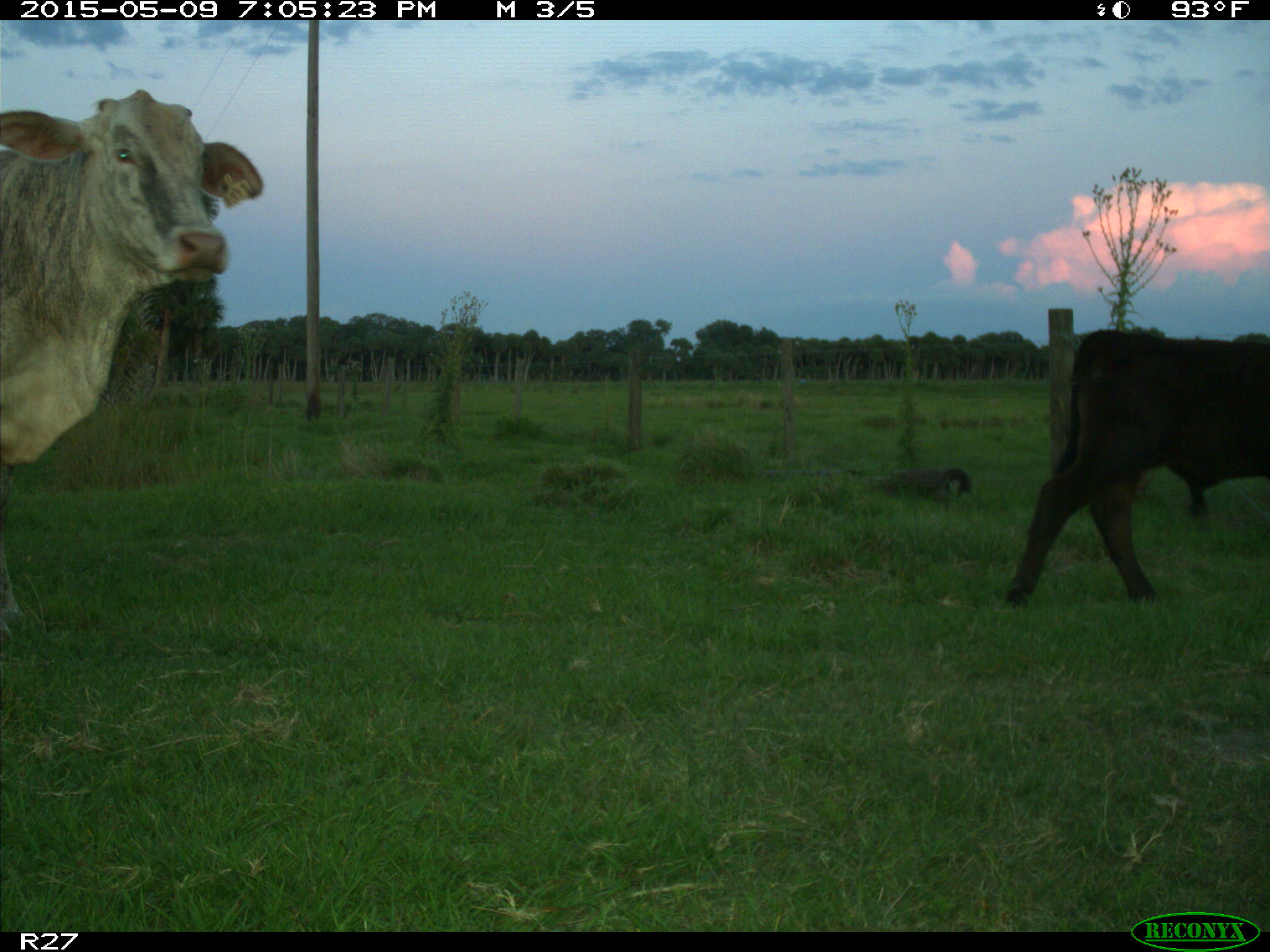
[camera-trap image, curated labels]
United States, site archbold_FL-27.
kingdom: Animalia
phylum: Chordata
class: Mammalia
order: Artiodactyla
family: Bovidae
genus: Bos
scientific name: Bos taurus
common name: domestic cow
Bos taurus (domestic cow).